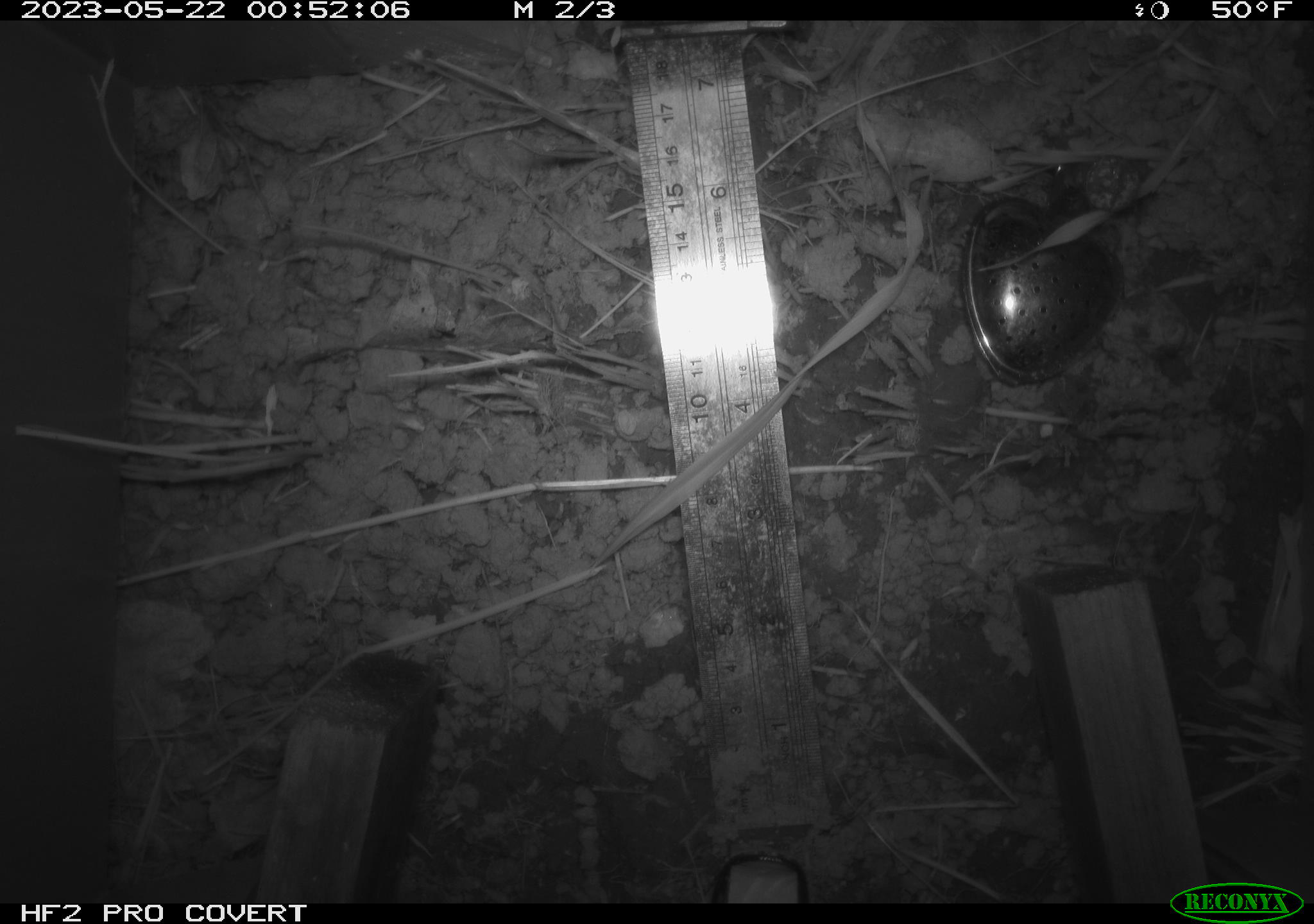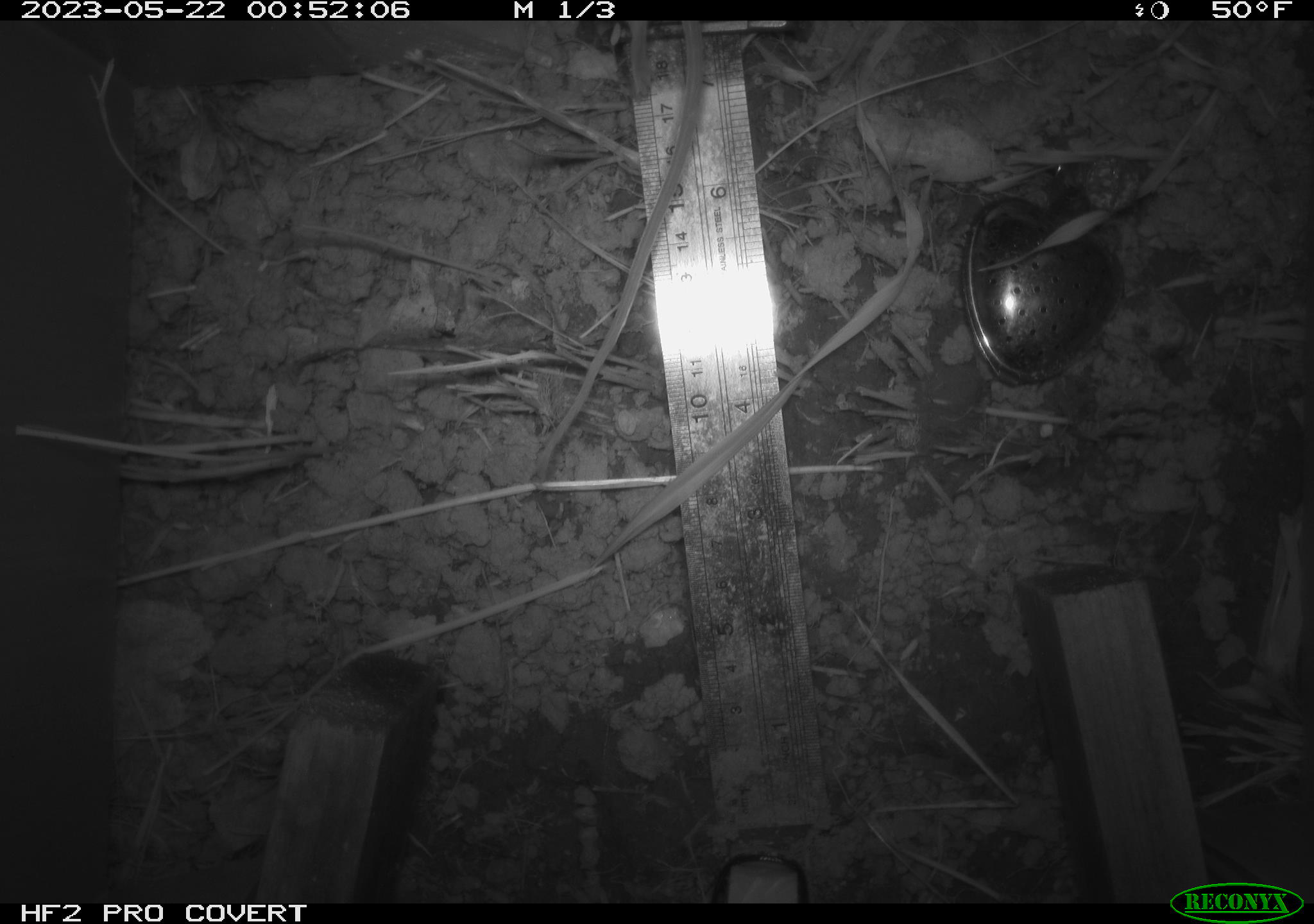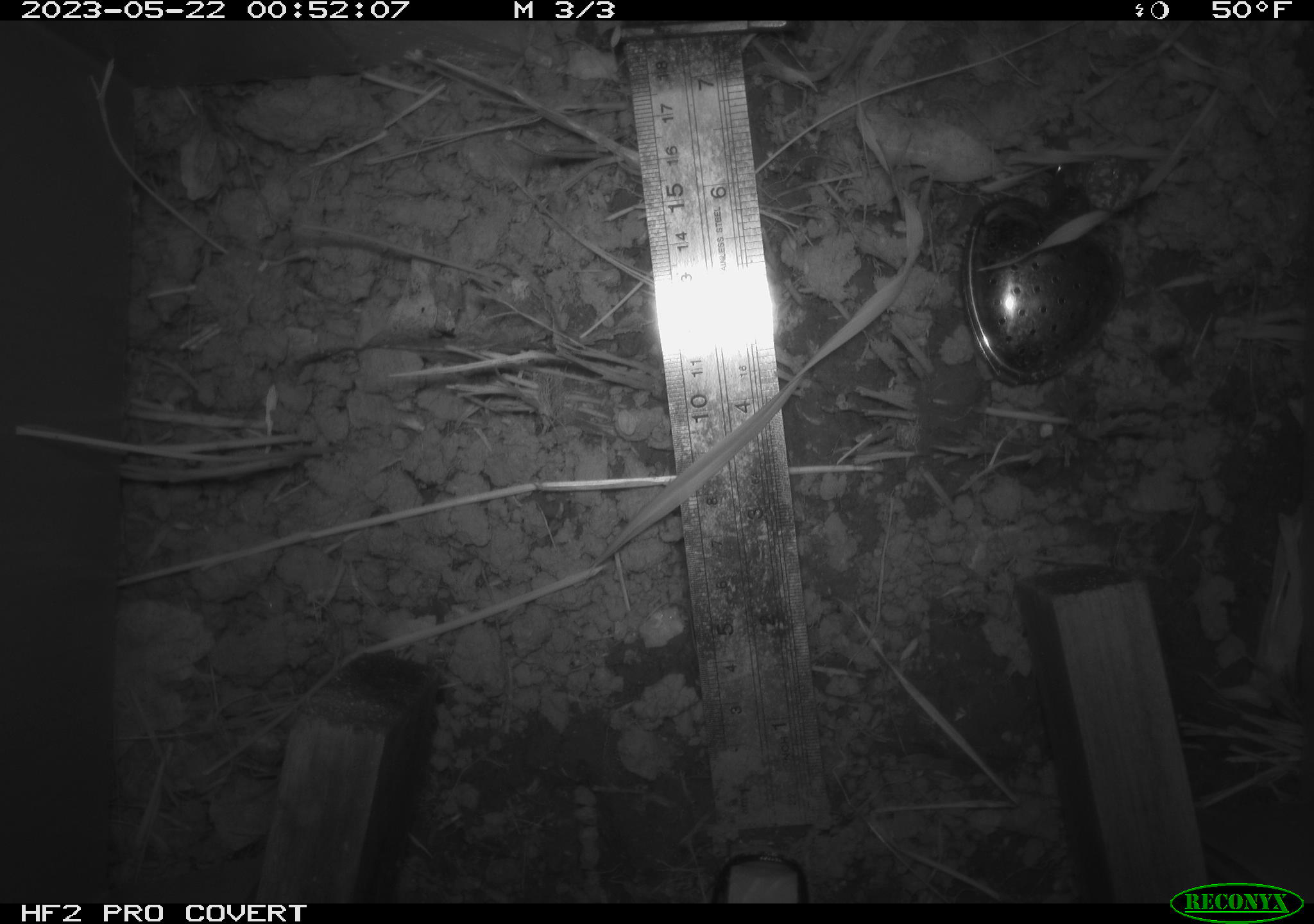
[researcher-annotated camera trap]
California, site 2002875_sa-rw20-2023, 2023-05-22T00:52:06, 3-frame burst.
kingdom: Animalia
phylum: Chordata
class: Mammalia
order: Rodentia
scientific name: Rodentia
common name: rodent